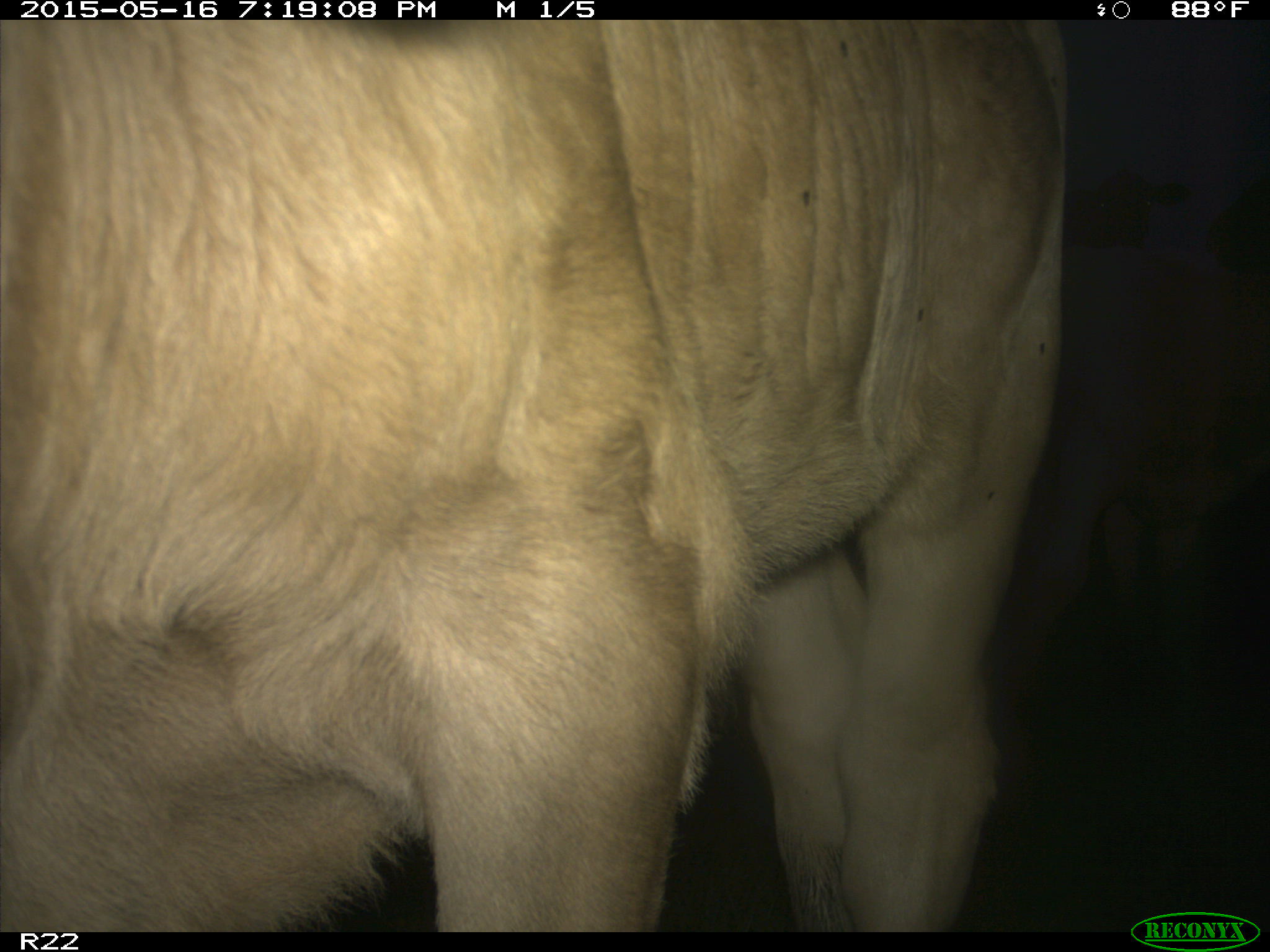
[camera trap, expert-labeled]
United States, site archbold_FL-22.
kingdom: Animalia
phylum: Chordata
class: Mammalia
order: Artiodactyla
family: Bovidae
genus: Bos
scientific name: Bos taurus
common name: domestic cow